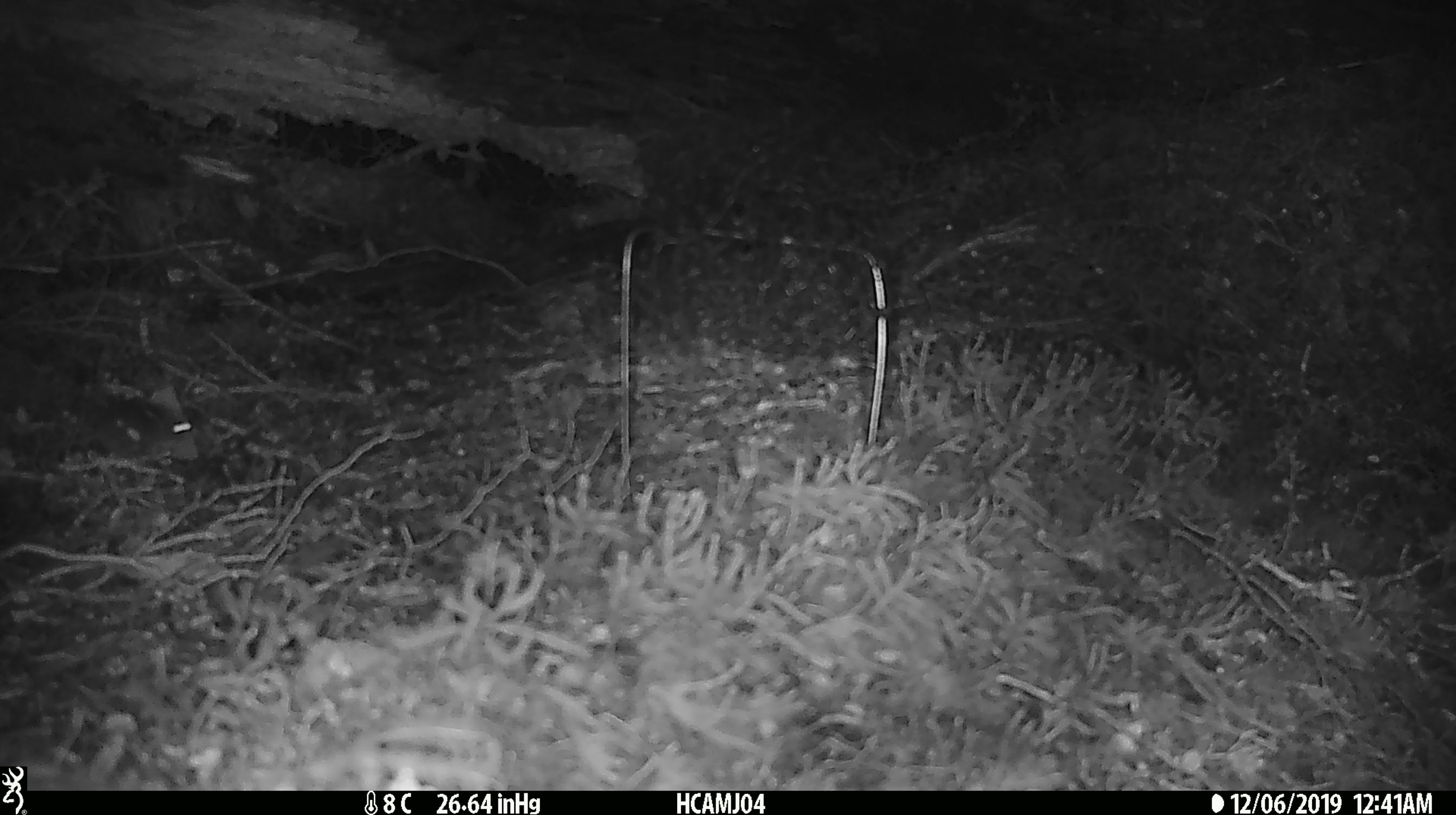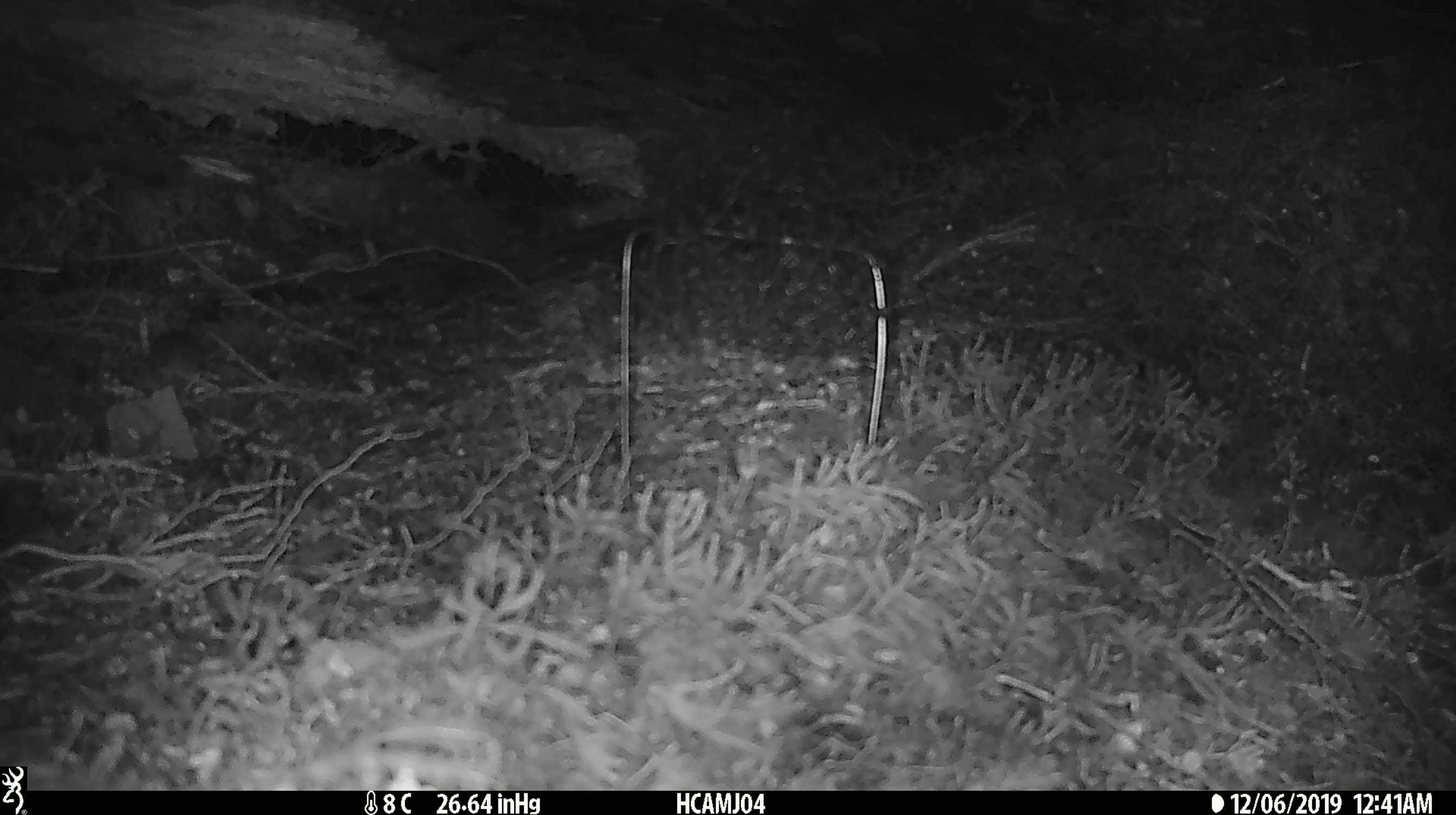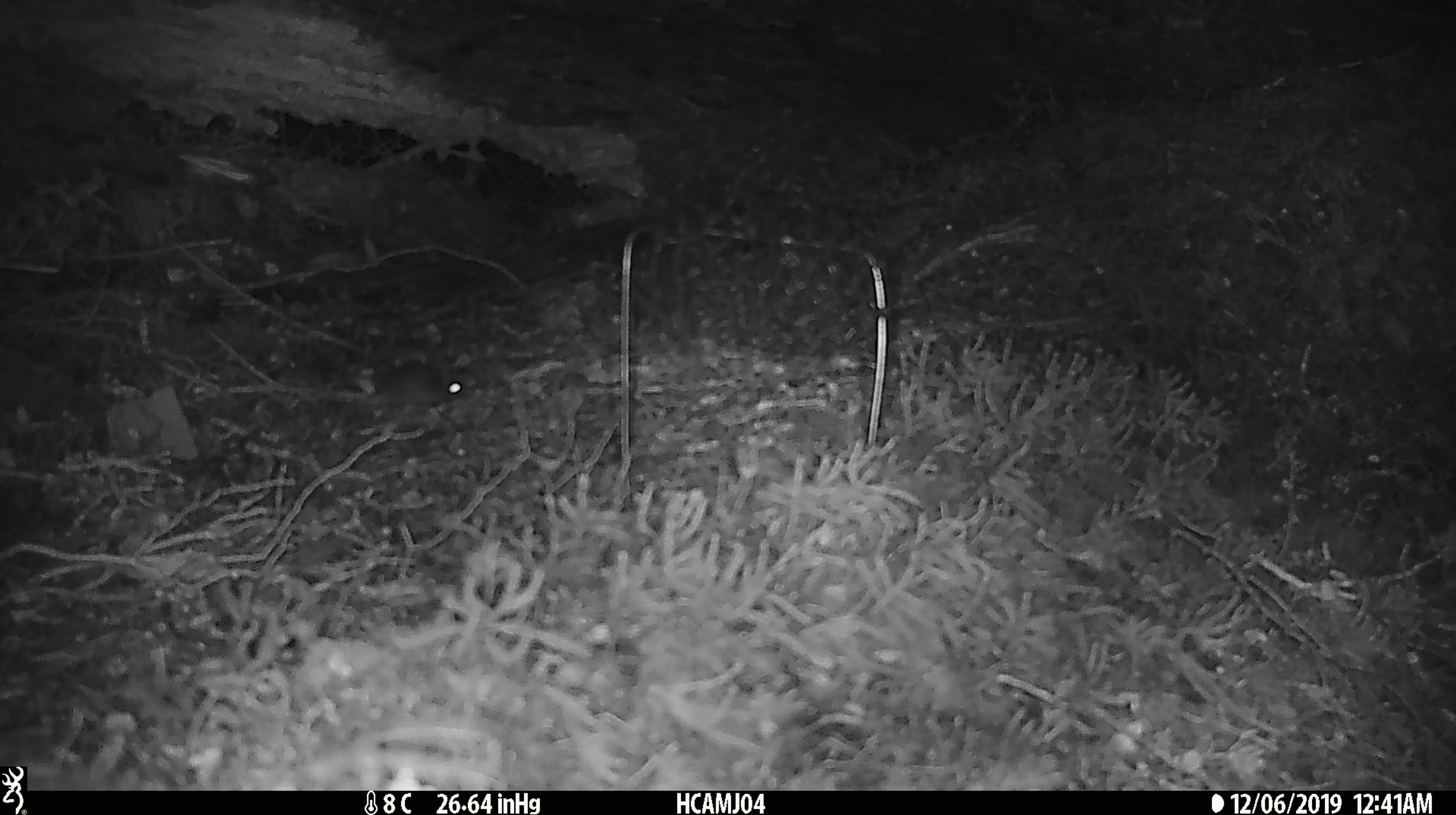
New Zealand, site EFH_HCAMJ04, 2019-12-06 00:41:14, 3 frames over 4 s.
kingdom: Animalia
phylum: Chordata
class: Mammalia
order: Rodentia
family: Muridae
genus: Mus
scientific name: Mus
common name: mouse